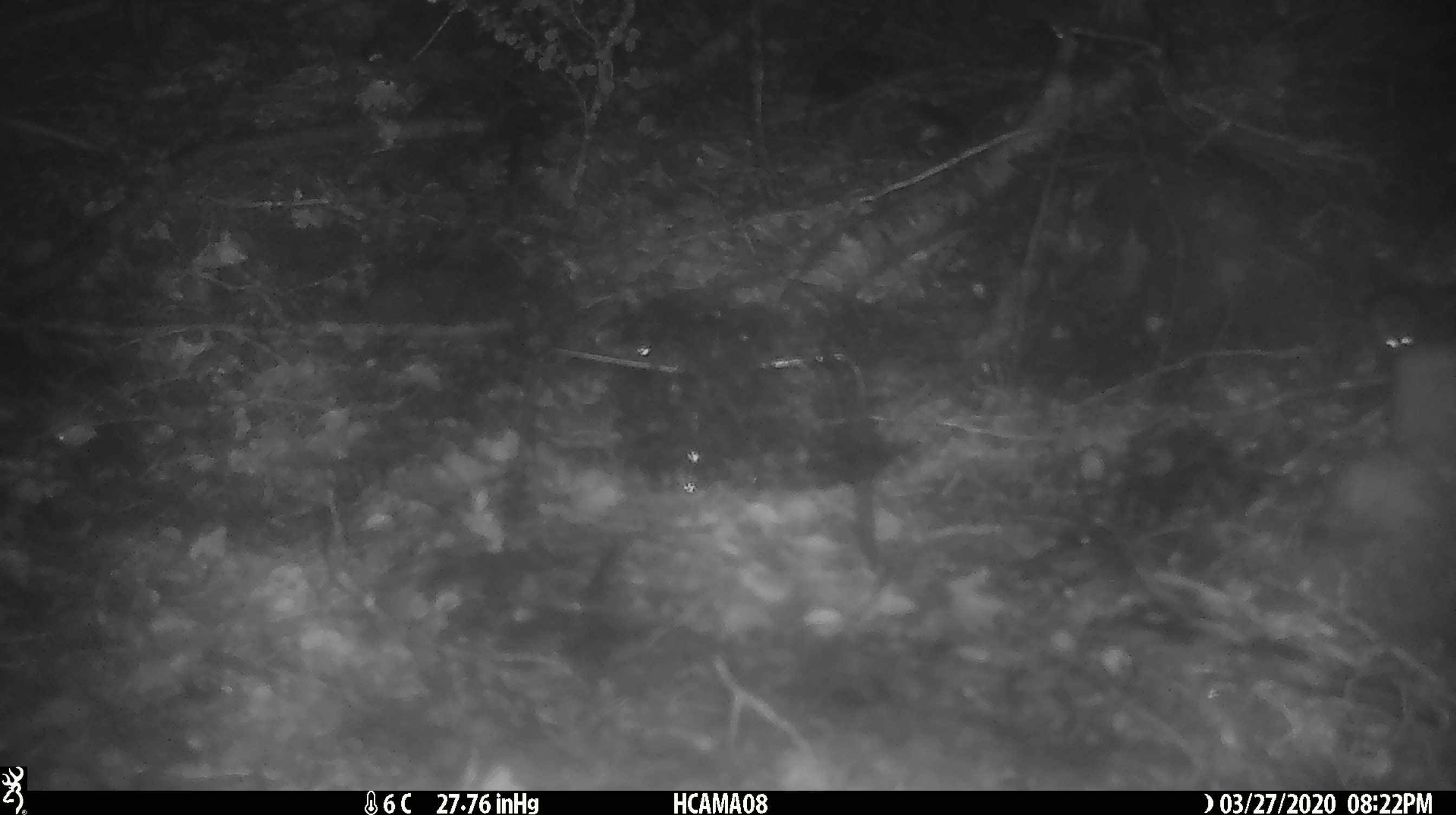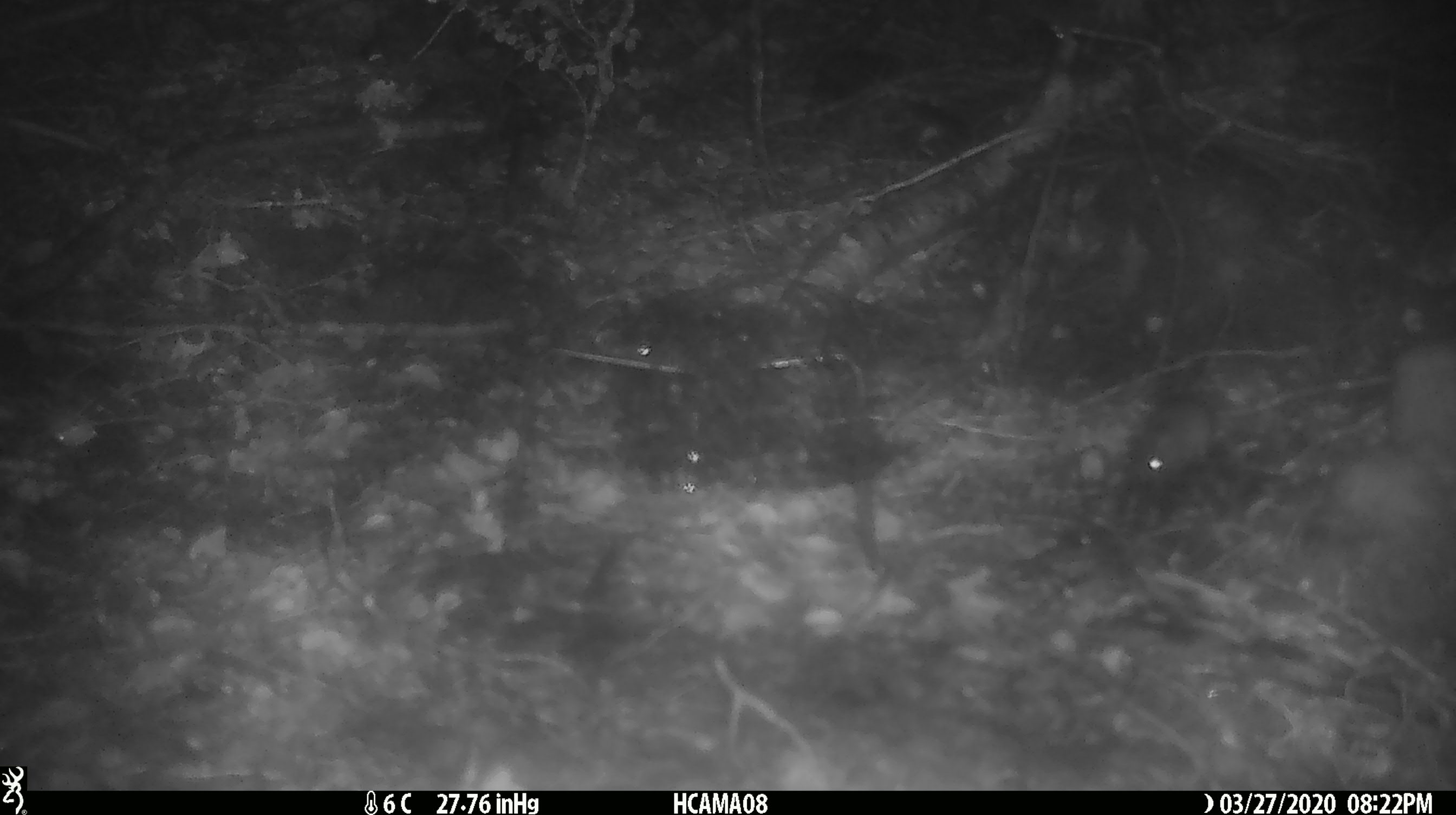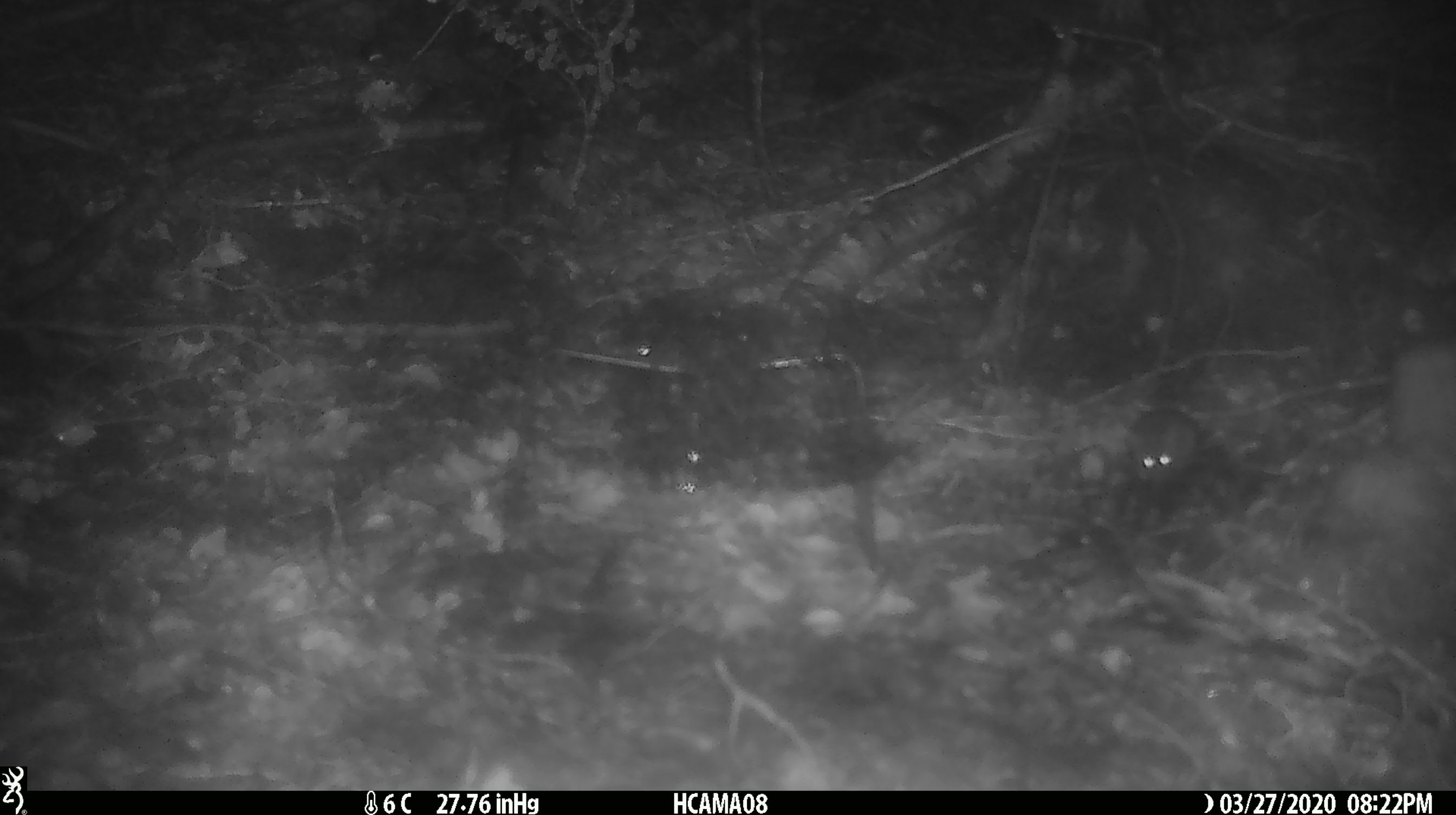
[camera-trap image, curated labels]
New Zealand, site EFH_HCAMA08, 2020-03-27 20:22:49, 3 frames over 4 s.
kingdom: Animalia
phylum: Chordata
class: Mammalia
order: Rodentia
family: Muridae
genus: Mus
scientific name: Mus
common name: mouse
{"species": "mouse (Mus)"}